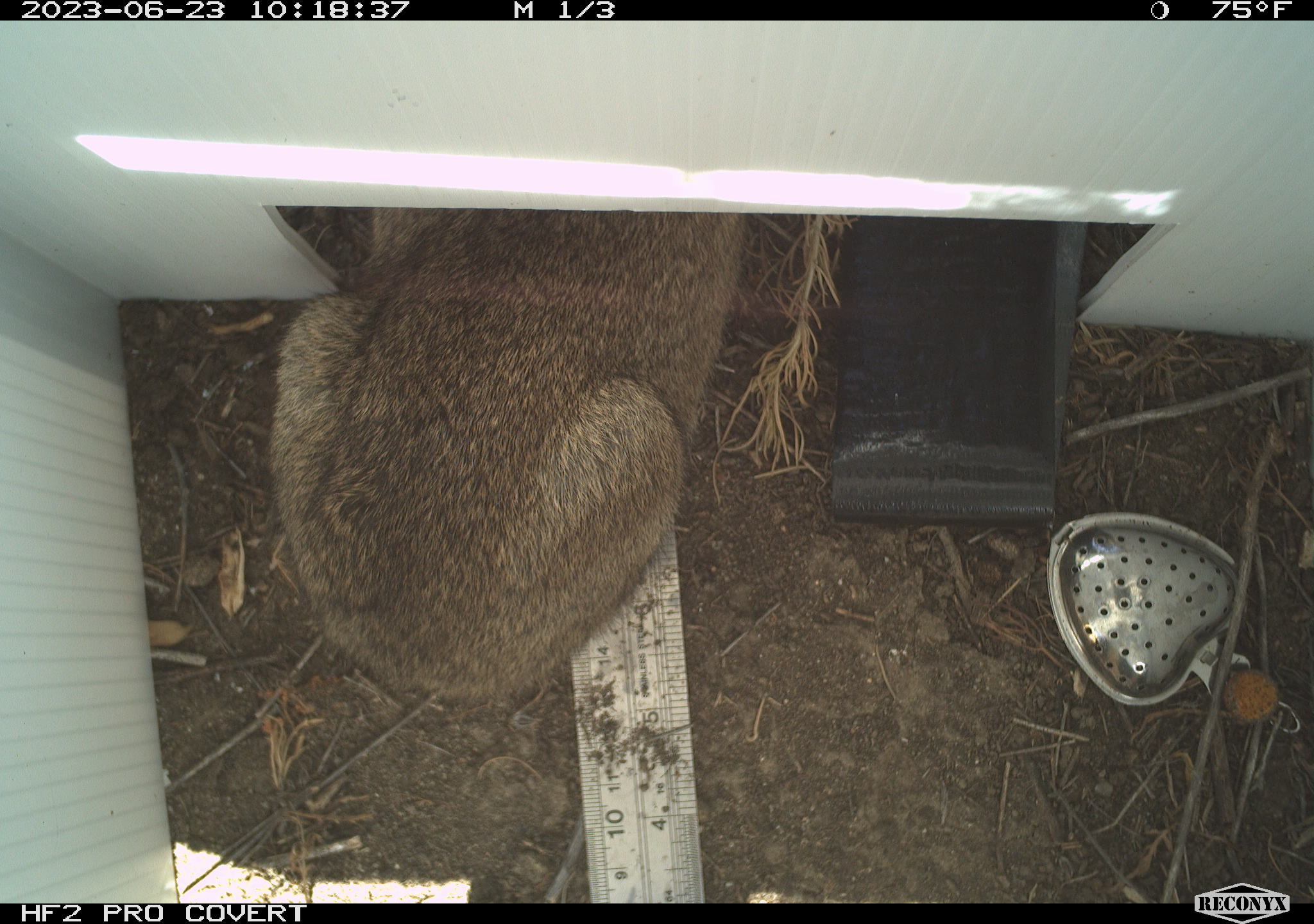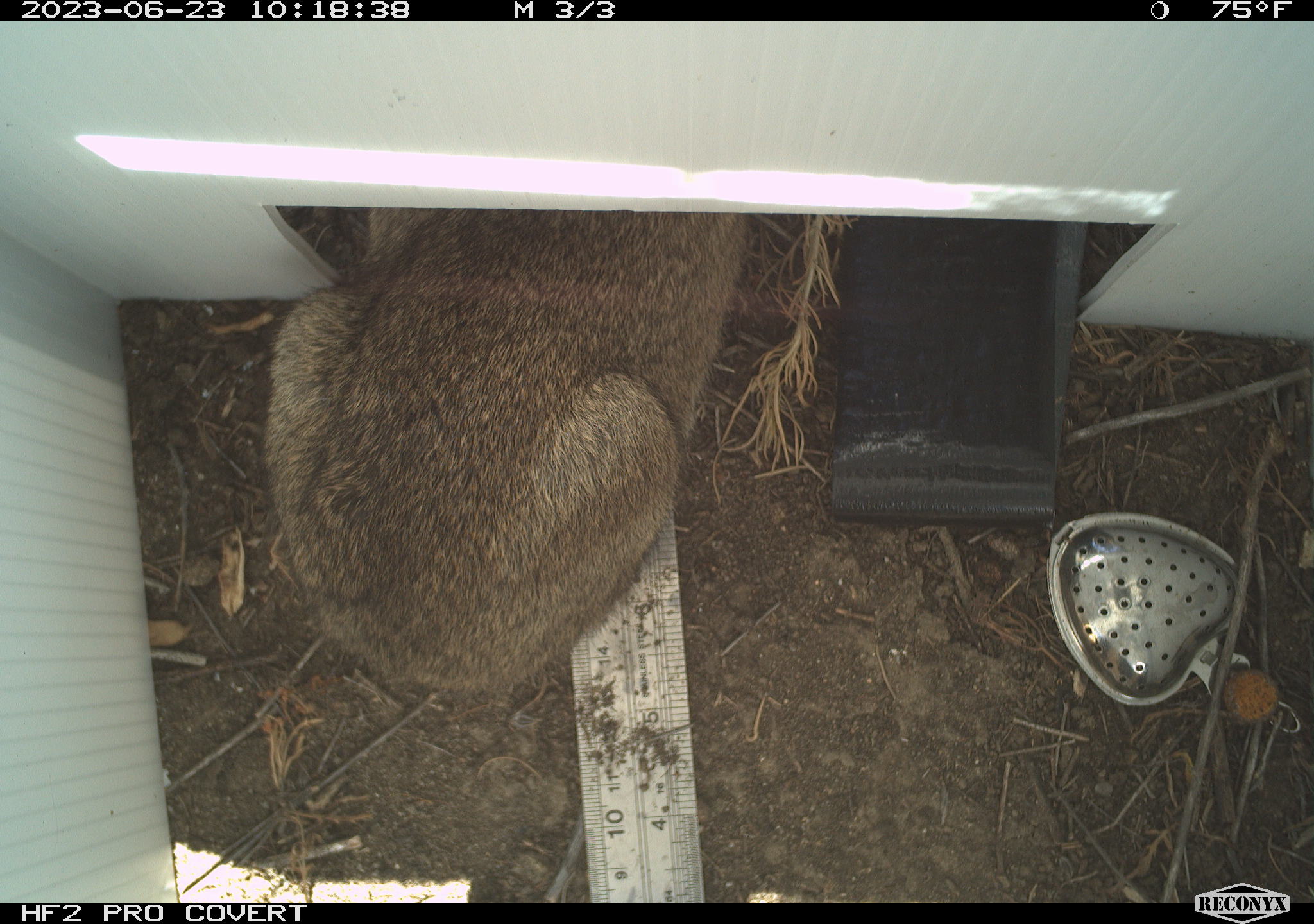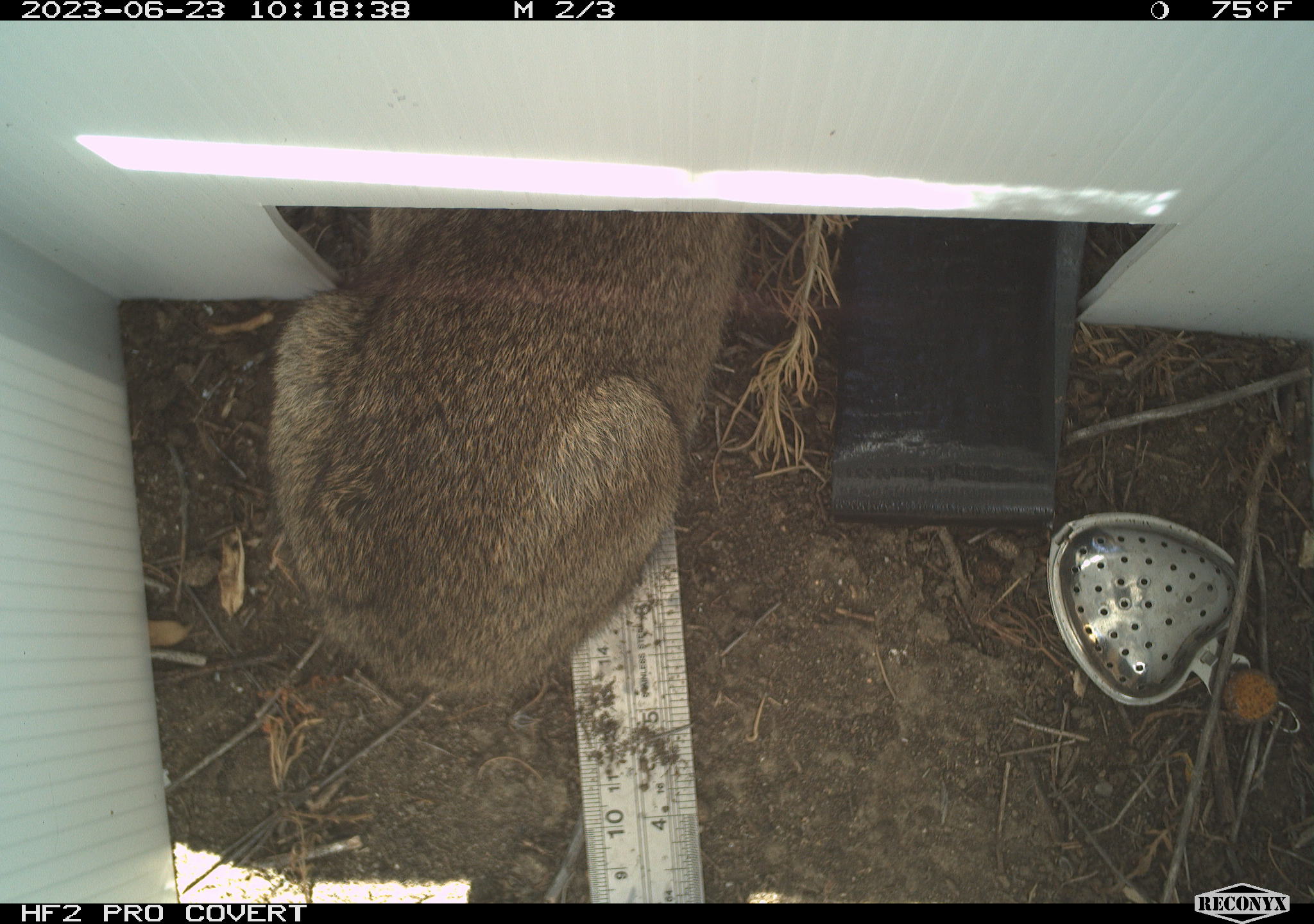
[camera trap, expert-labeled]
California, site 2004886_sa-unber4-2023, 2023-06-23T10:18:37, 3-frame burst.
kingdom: Animalia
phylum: Chordata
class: Mammalia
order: Lagomorpha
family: Leporidae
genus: Sylvilagus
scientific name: Sylvilagus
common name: cottontail rabbits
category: sylvilagus species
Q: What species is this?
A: Sylvilagus species (cottontail rabbits) (Sylvilagus).